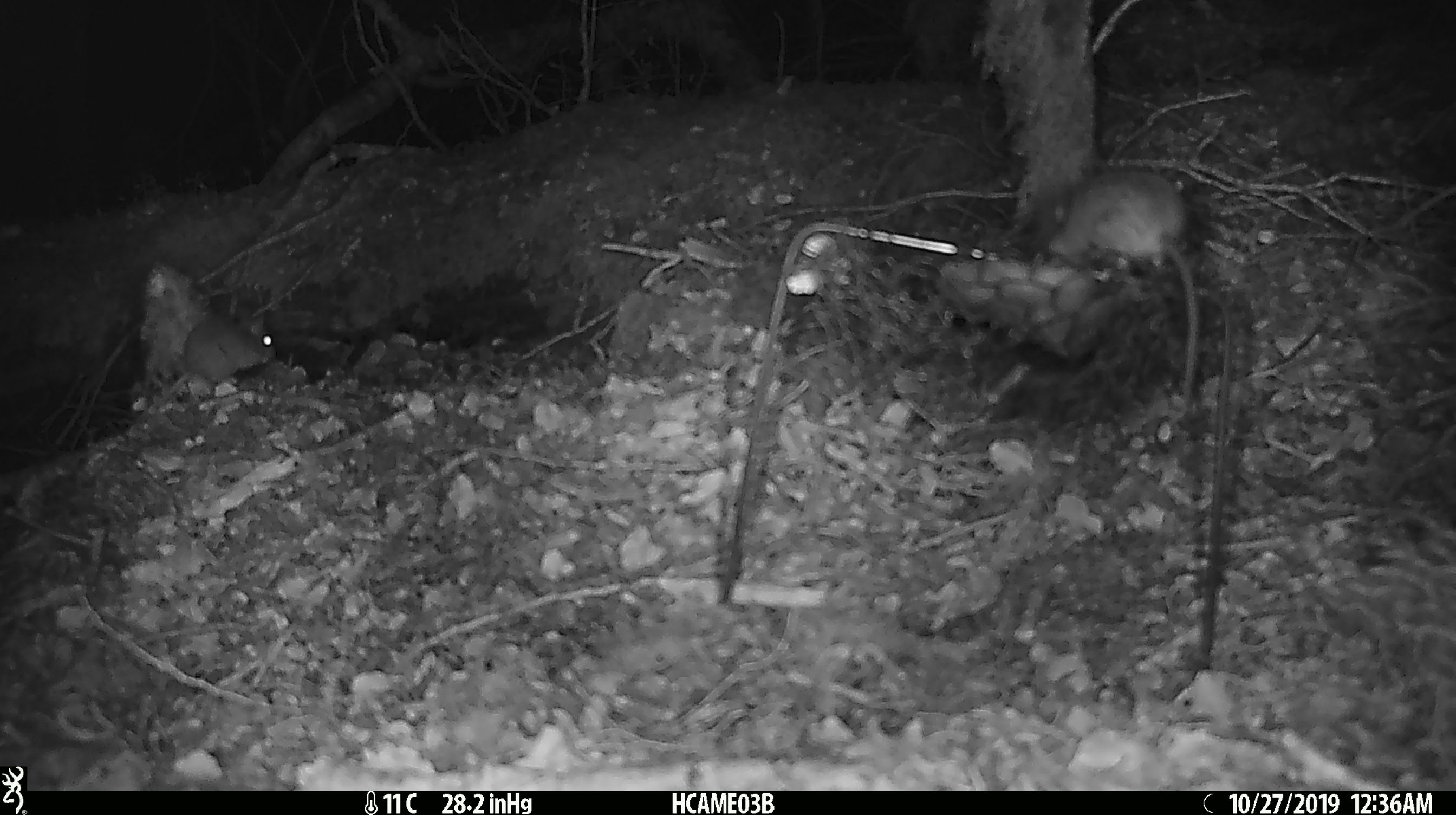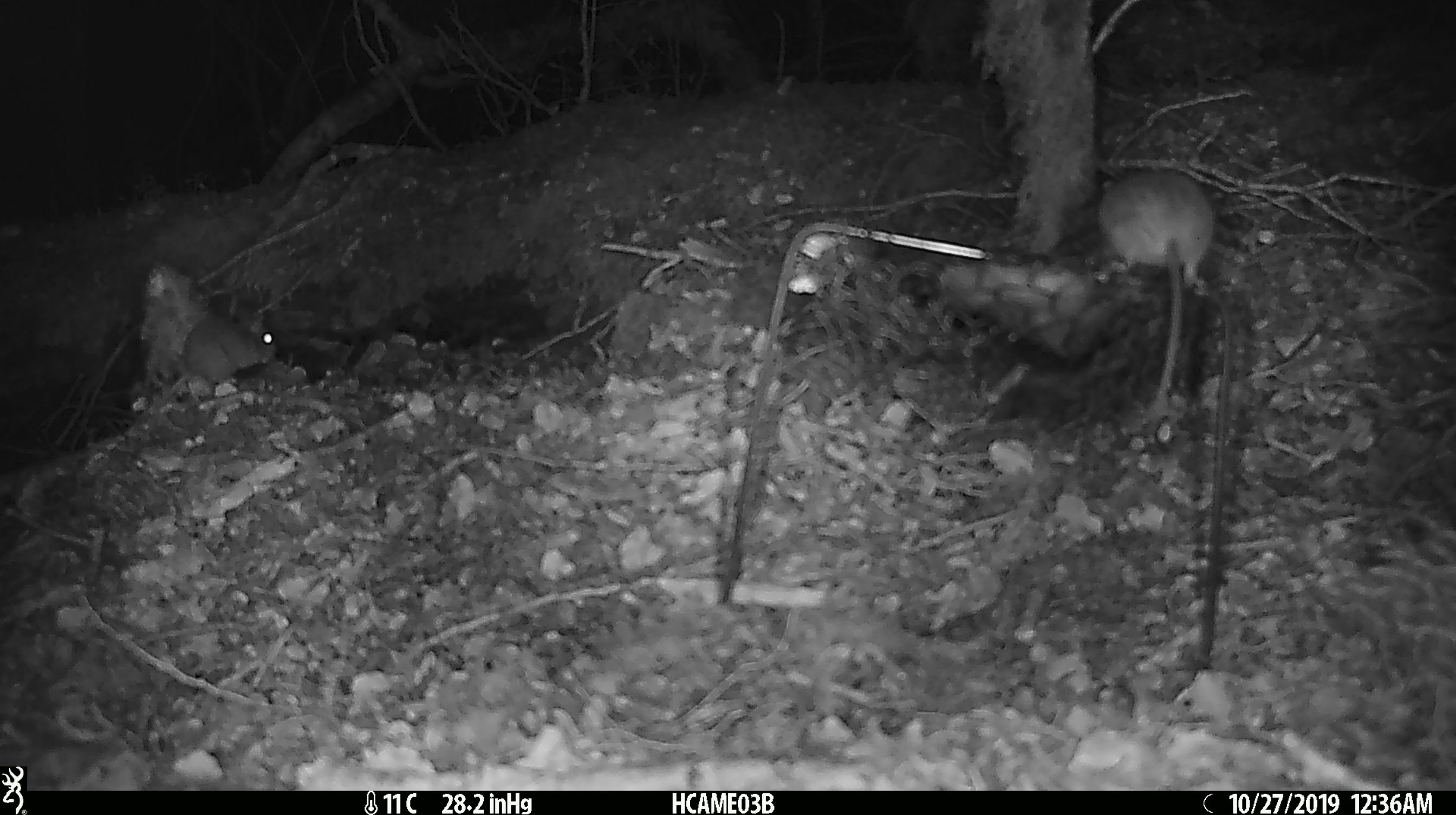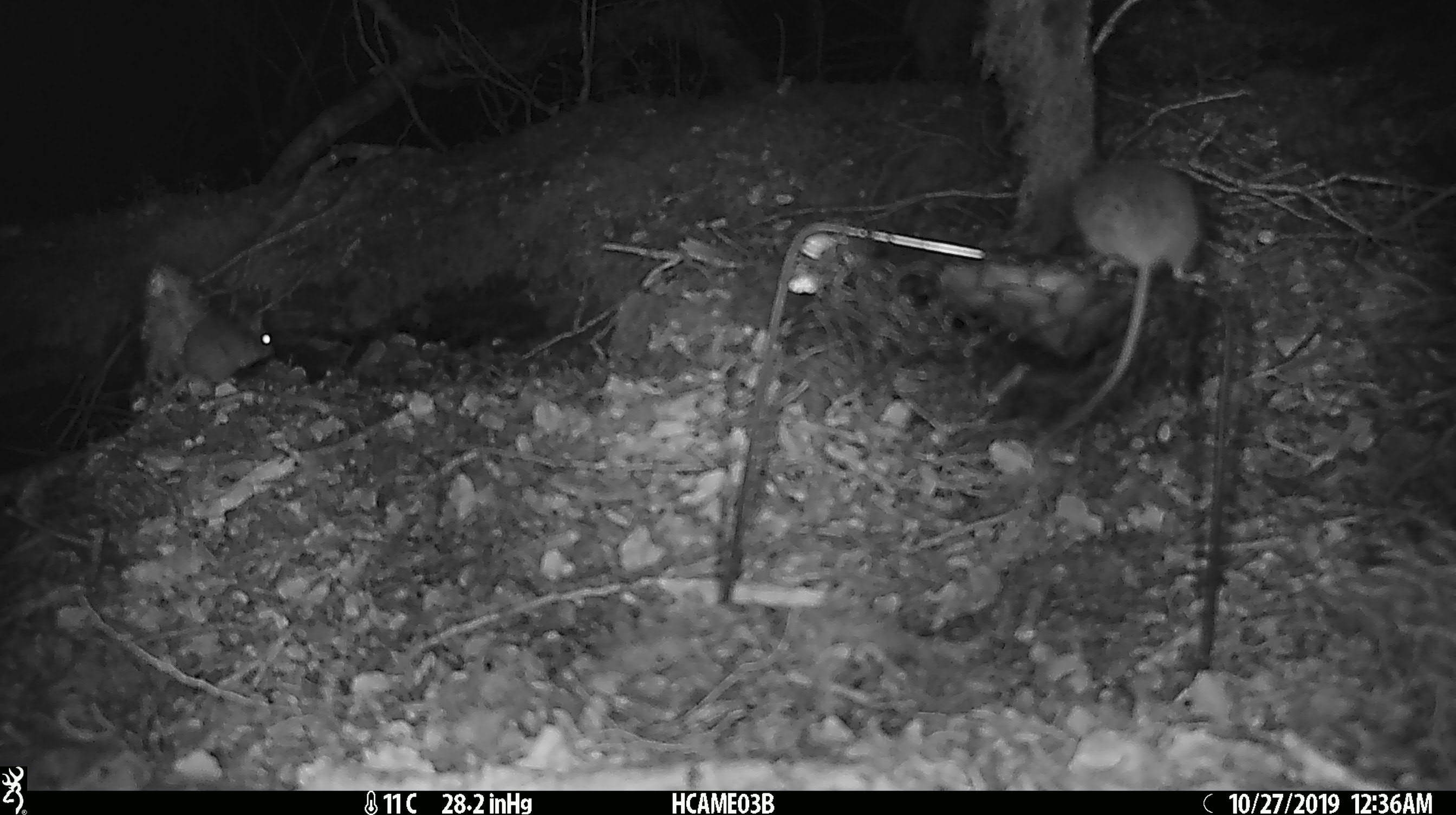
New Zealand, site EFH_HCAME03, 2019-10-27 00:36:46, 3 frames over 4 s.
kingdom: Animalia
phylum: Chordata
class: Mammalia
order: Rodentia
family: Muridae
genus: Mus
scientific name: Mus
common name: mouse